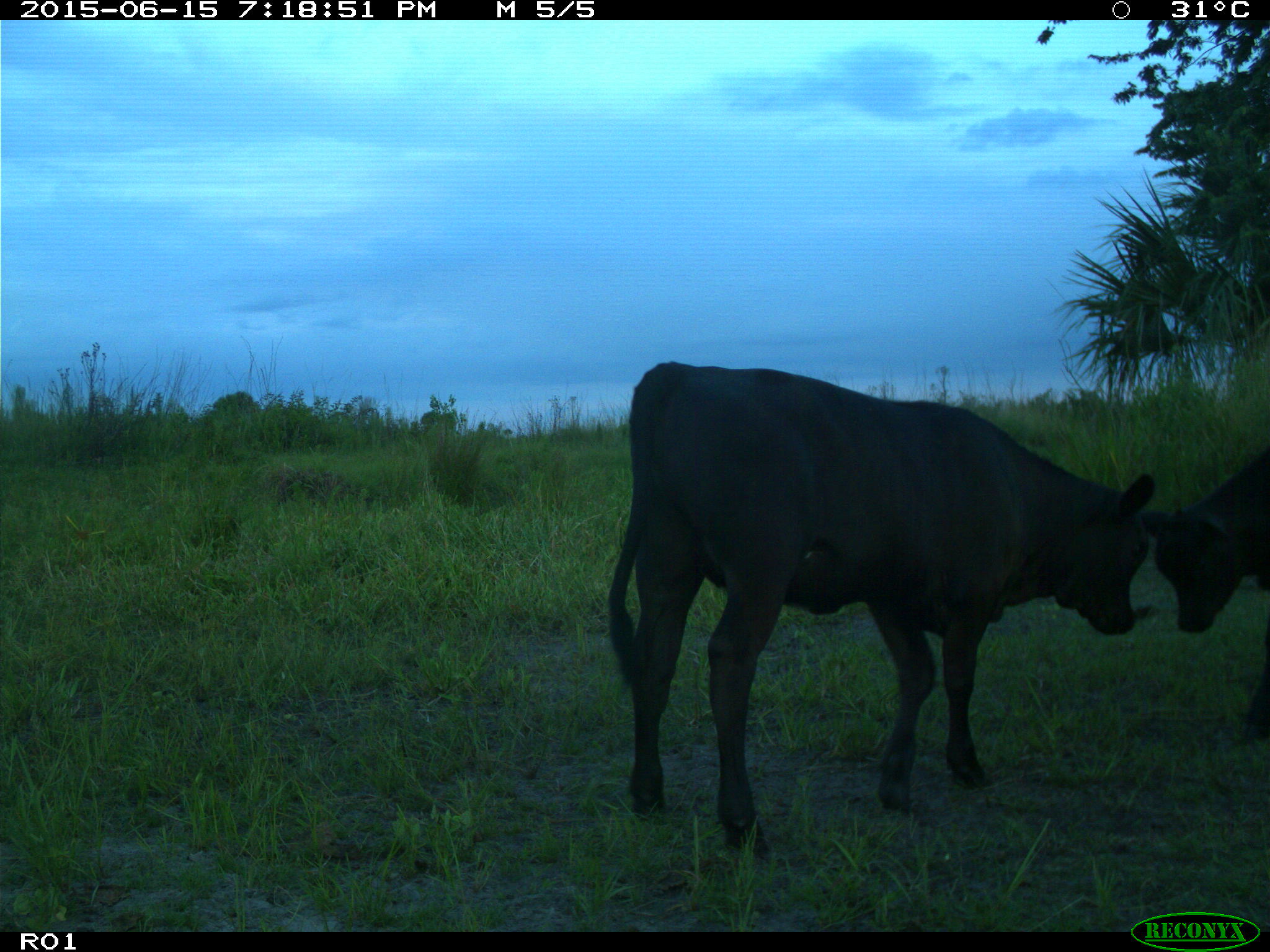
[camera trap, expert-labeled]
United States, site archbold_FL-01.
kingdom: Animalia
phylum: Chordata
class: Mammalia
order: Artiodactyla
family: Bovidae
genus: Bos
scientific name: Bos taurus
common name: domestic cow